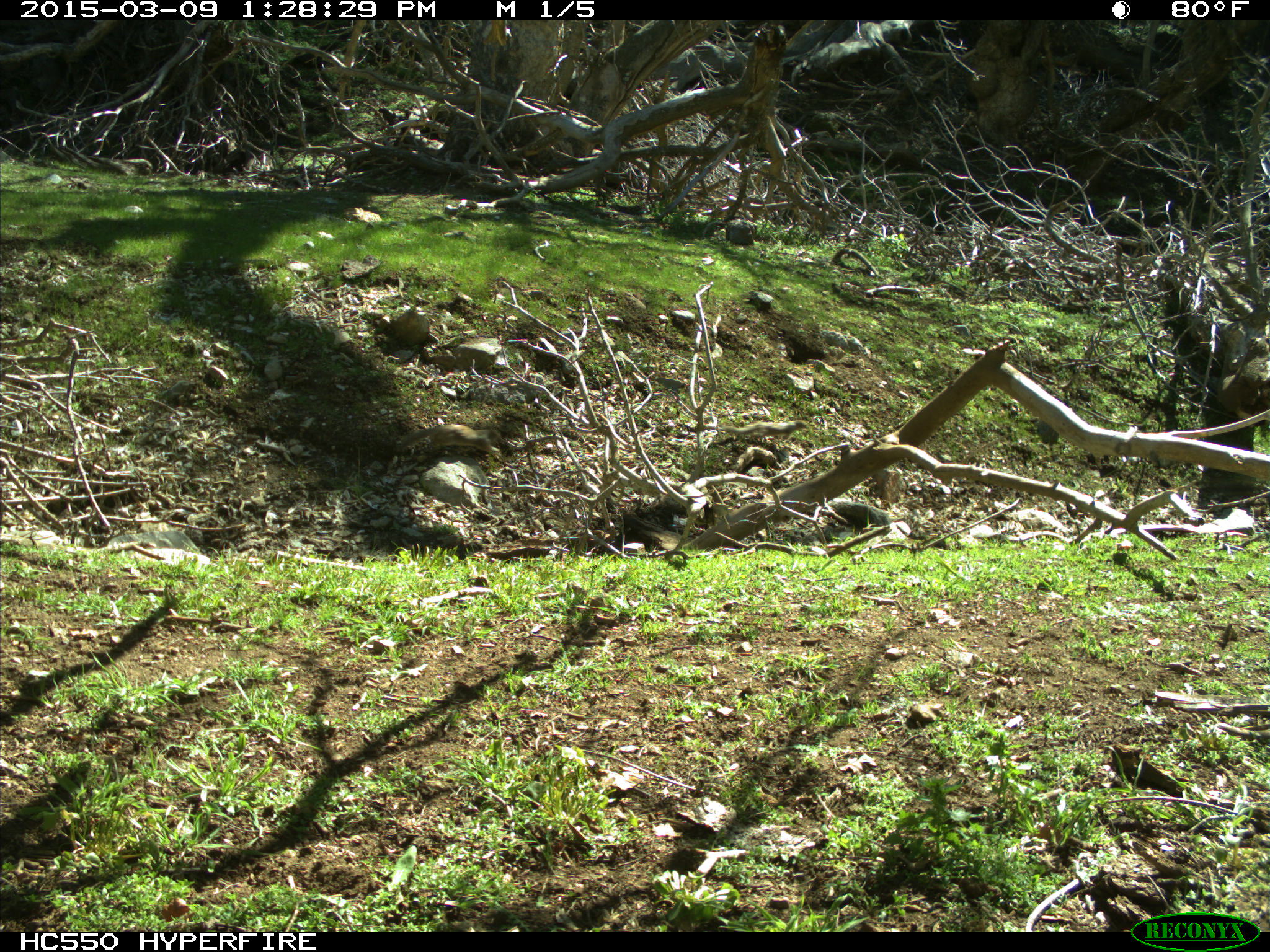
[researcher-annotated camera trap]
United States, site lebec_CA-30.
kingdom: Animalia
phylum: Chordata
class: Mammalia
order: Rodentia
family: Sciuridae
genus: Otospermophilus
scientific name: Otospermophilus beecheyi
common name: california ground squirrel